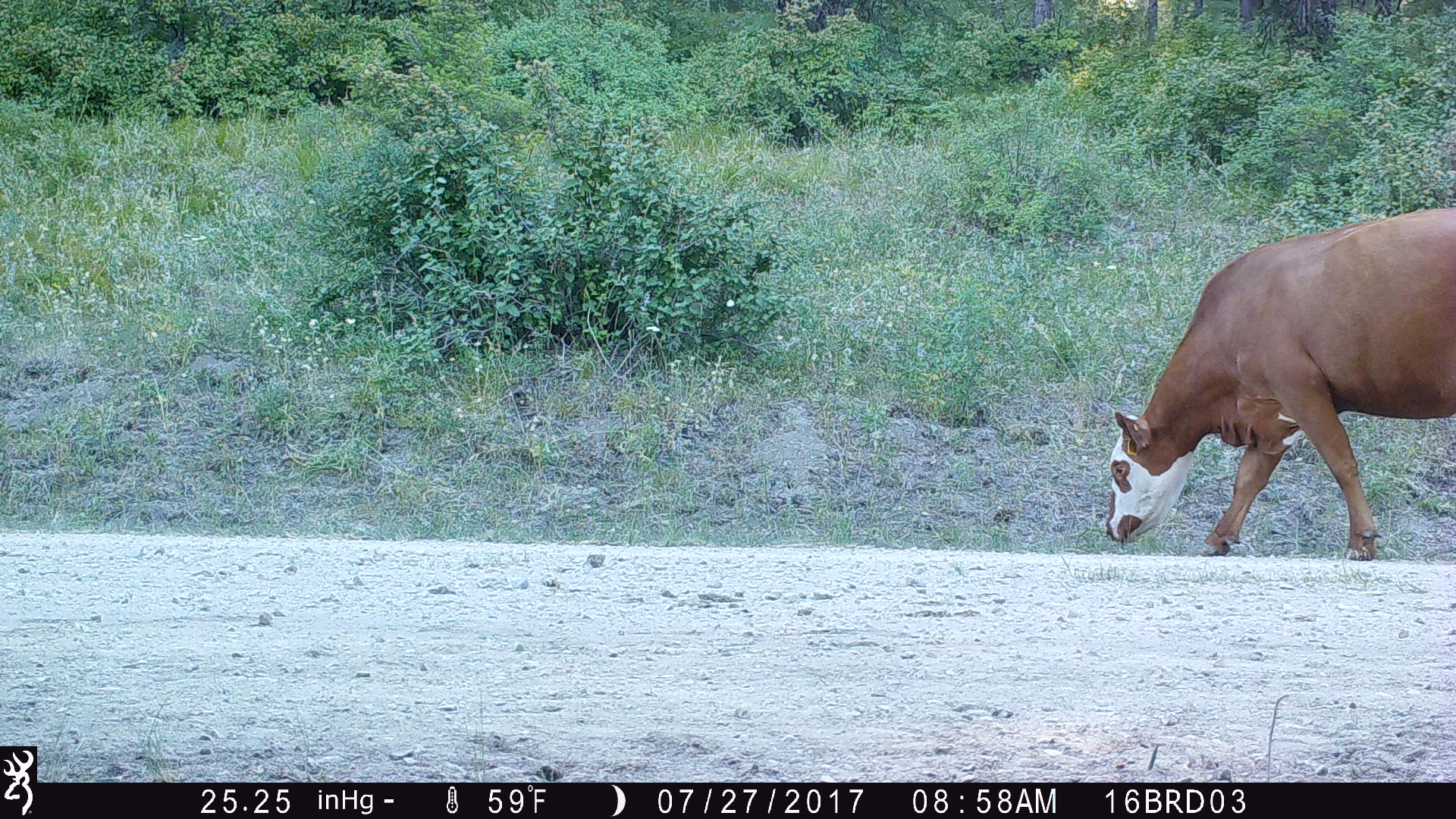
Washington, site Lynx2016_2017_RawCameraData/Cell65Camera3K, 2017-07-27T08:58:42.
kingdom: Animalia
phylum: Chordata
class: Mammalia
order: Artiodactyla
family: Bovidae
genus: Bos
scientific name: Bos taurus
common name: domestic cattle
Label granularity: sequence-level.